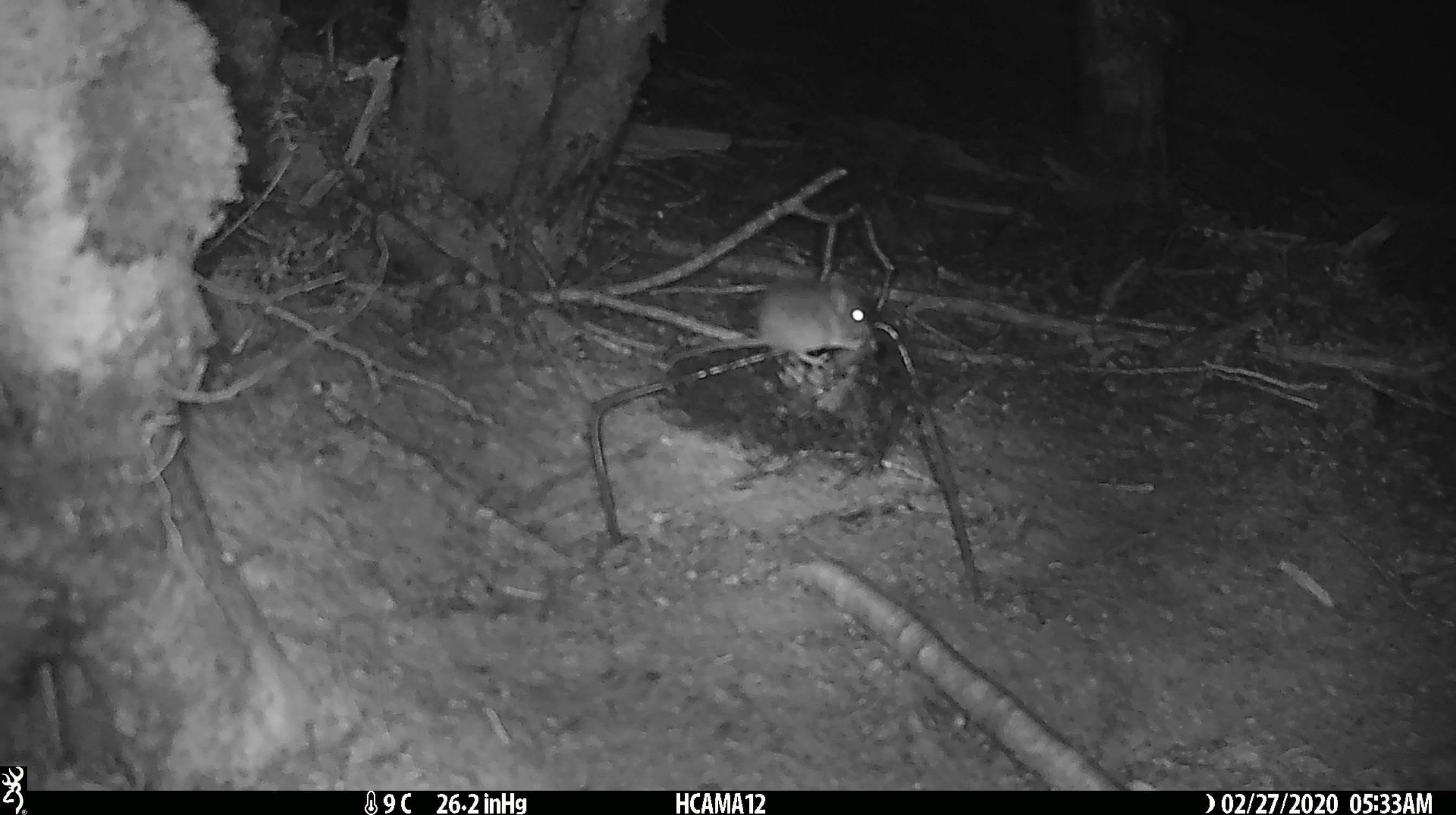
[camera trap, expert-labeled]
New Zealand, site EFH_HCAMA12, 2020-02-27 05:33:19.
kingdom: Animalia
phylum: Chordata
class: Mammalia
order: Rodentia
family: Muridae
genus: Mus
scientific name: Mus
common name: mouse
Mouse (Mus).